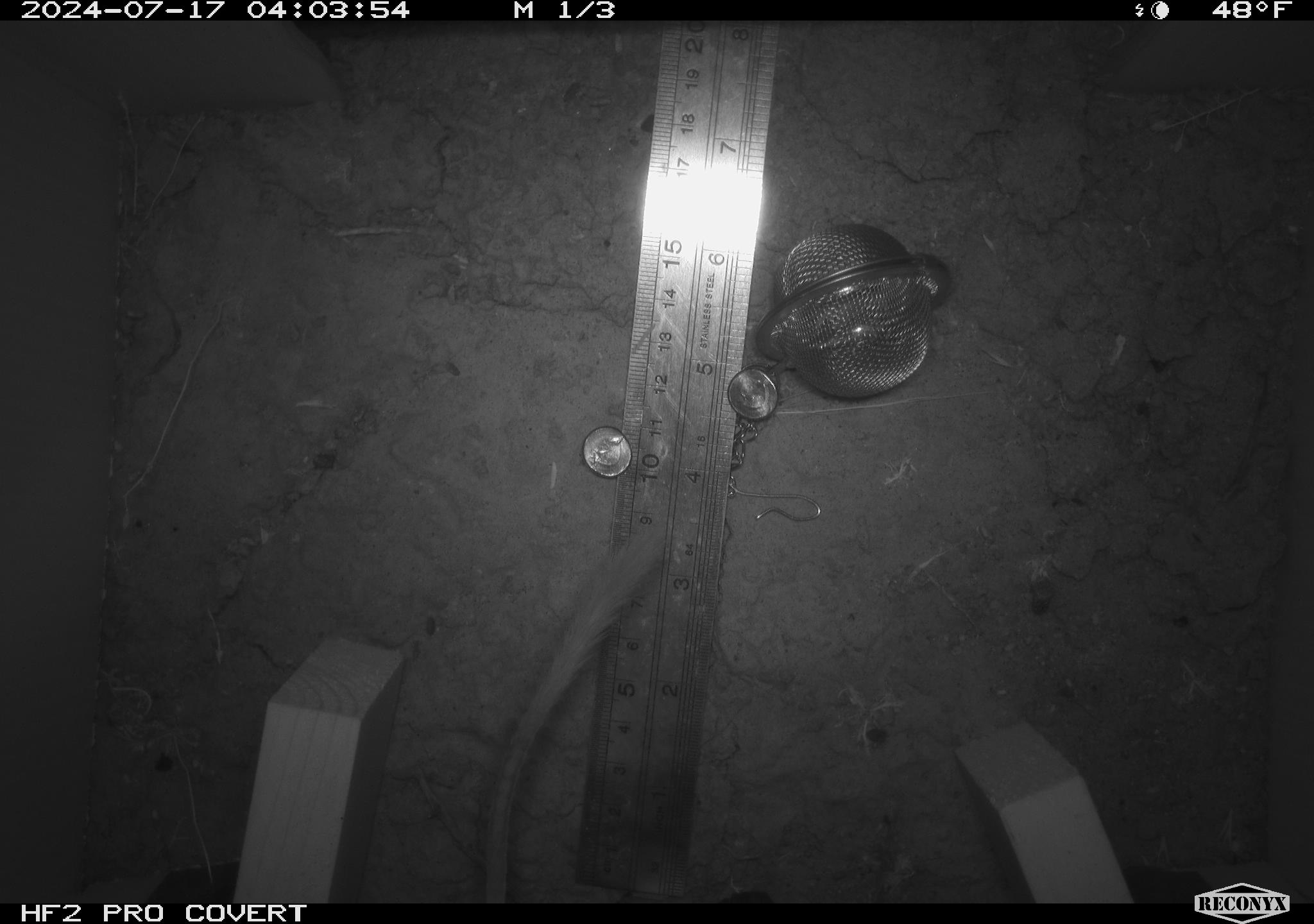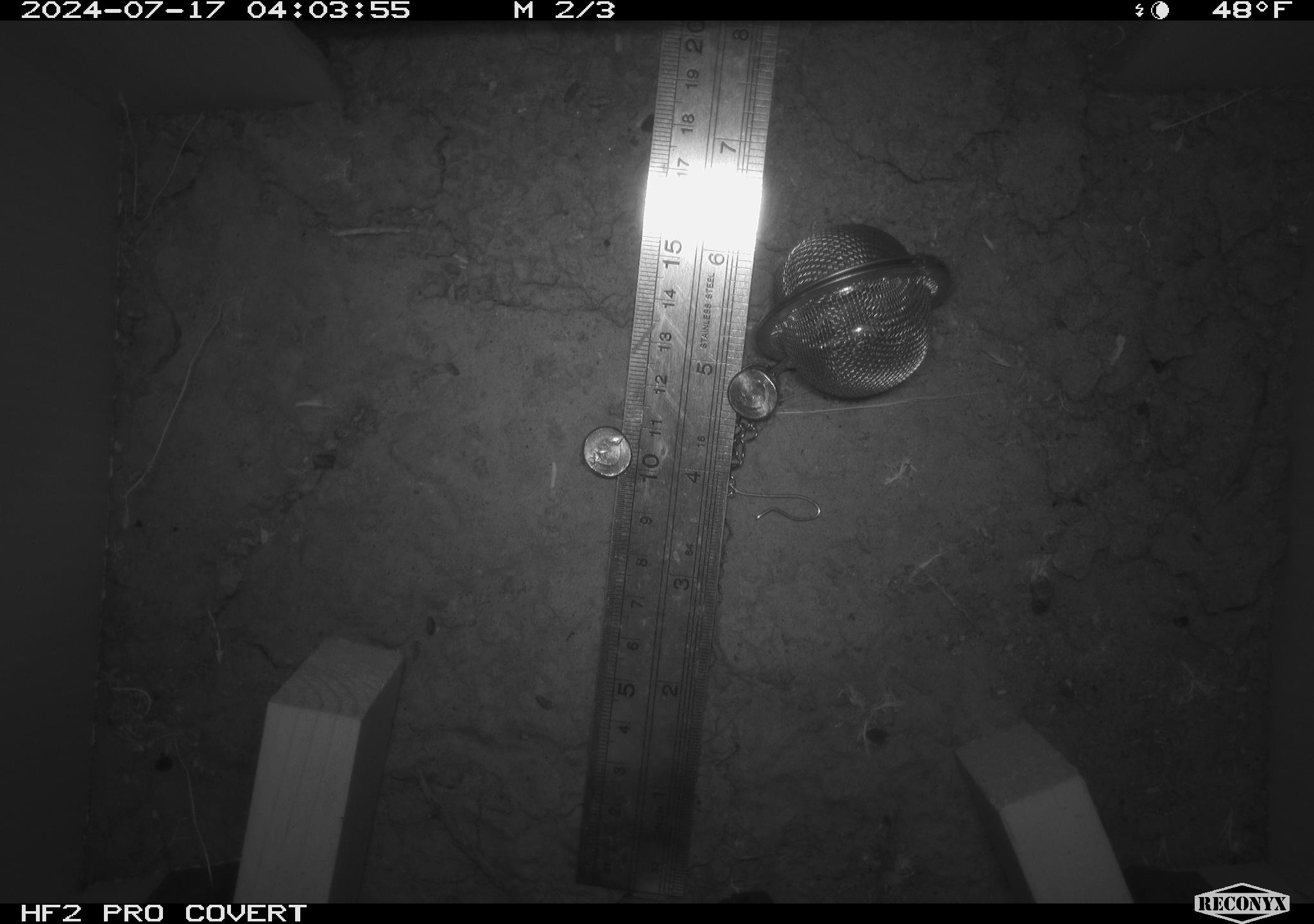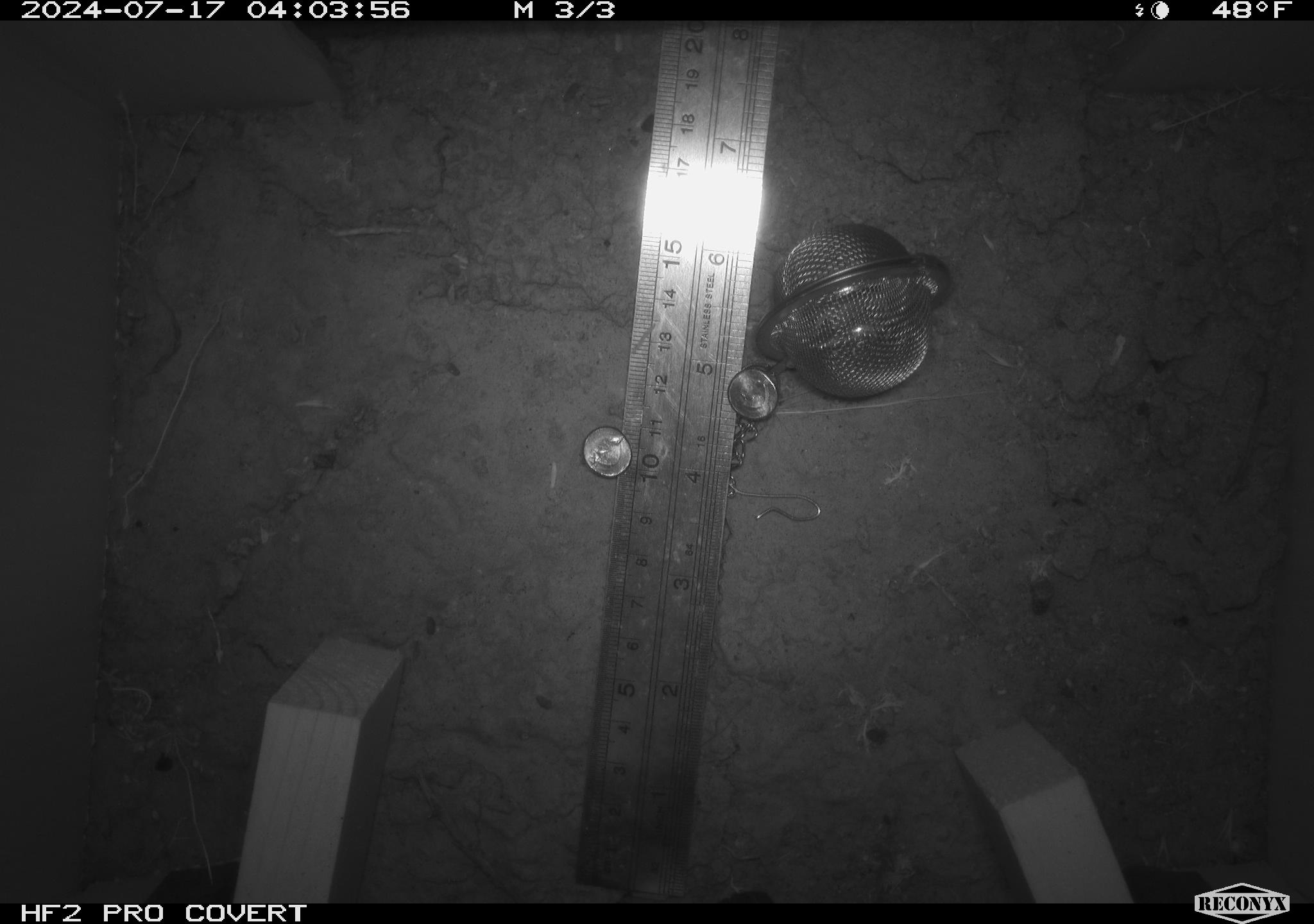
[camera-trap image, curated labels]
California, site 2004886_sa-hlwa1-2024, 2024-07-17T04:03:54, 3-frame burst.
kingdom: Animalia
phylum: Chordata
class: Mammalia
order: Rodentia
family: Heteromyidae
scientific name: Heteromyidae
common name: kangaroo rats and pocket mice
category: heteromyidae family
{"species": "heteromyidae family (kangaroo rats and pocket mice) (Heteromyidae)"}